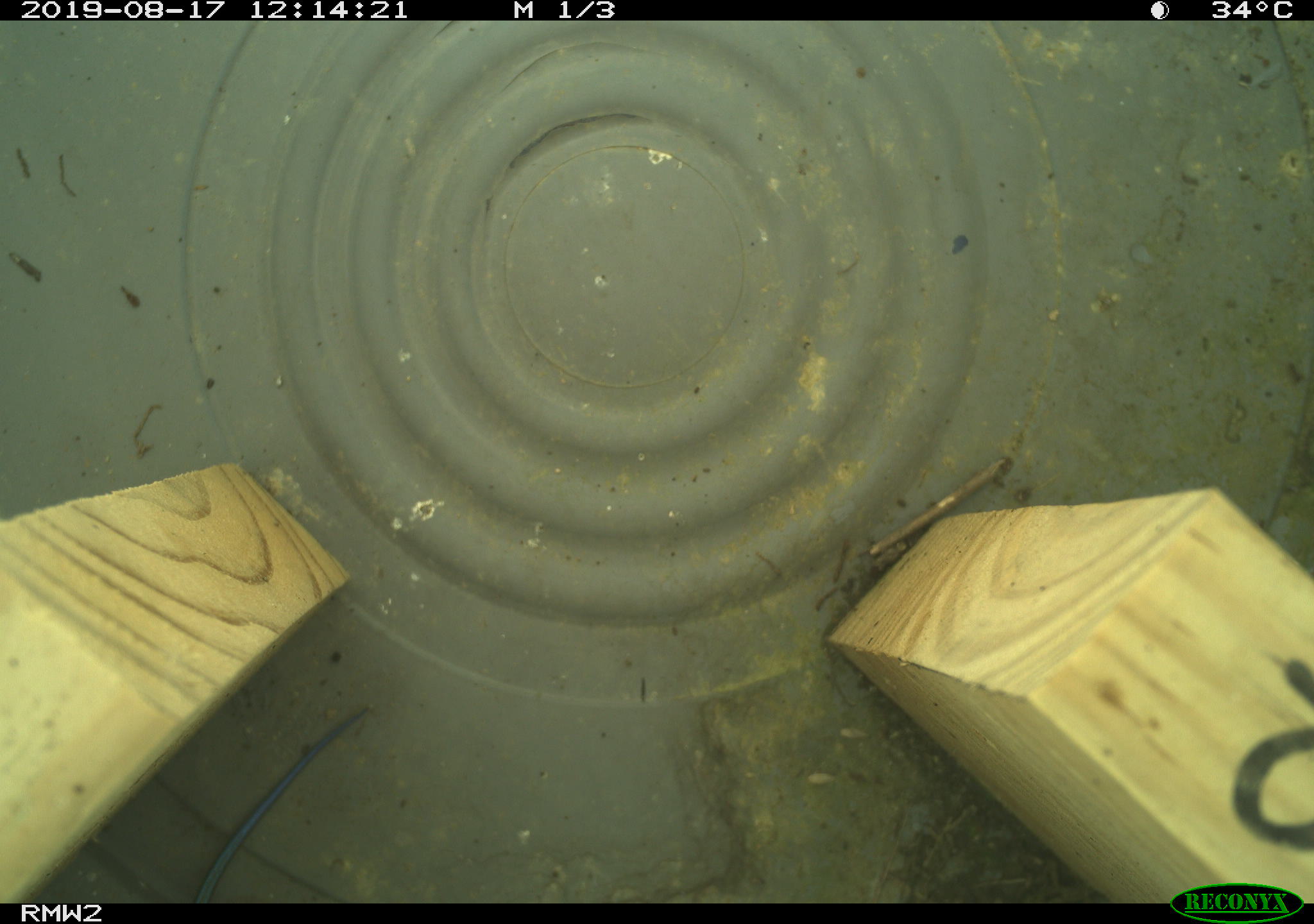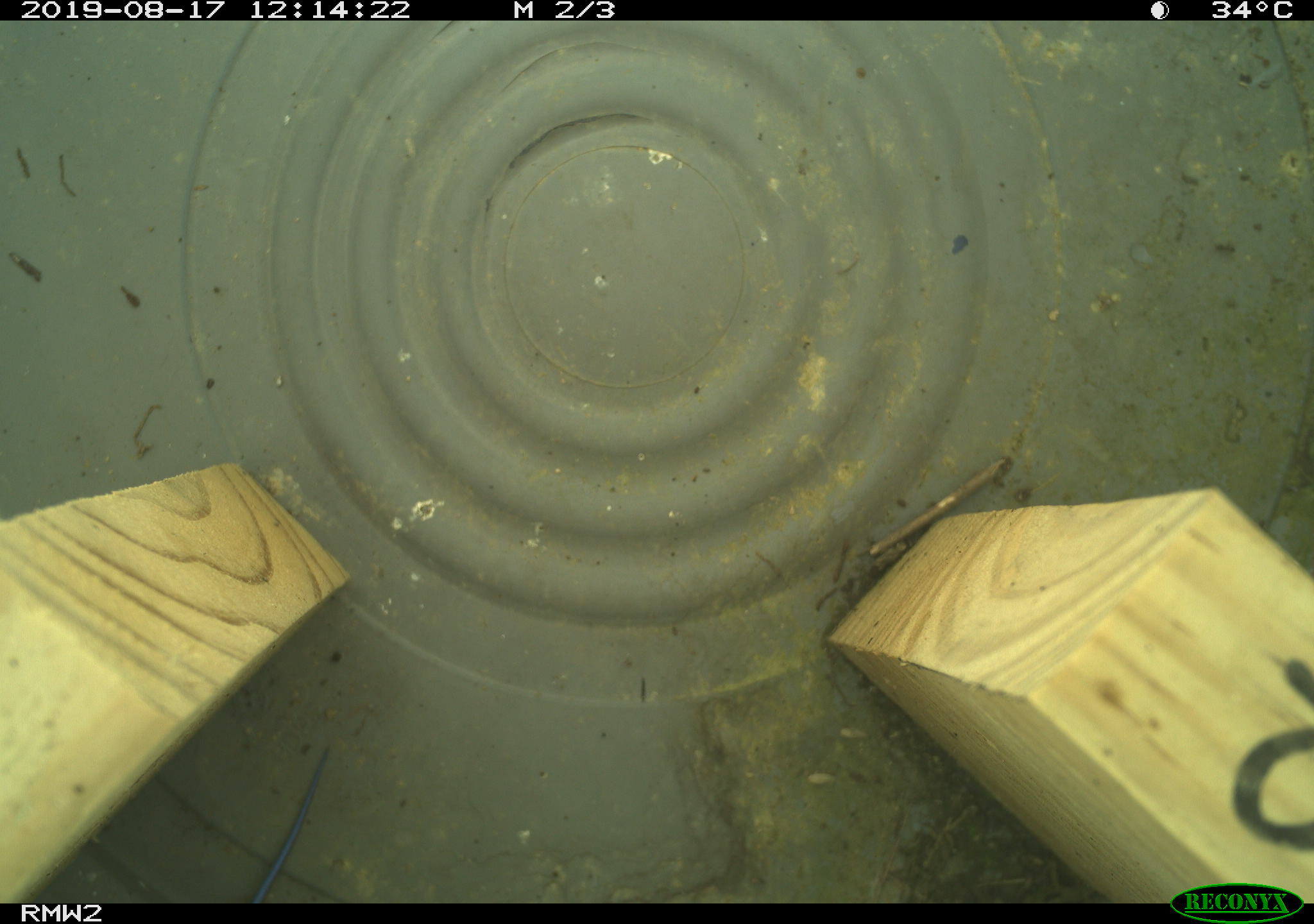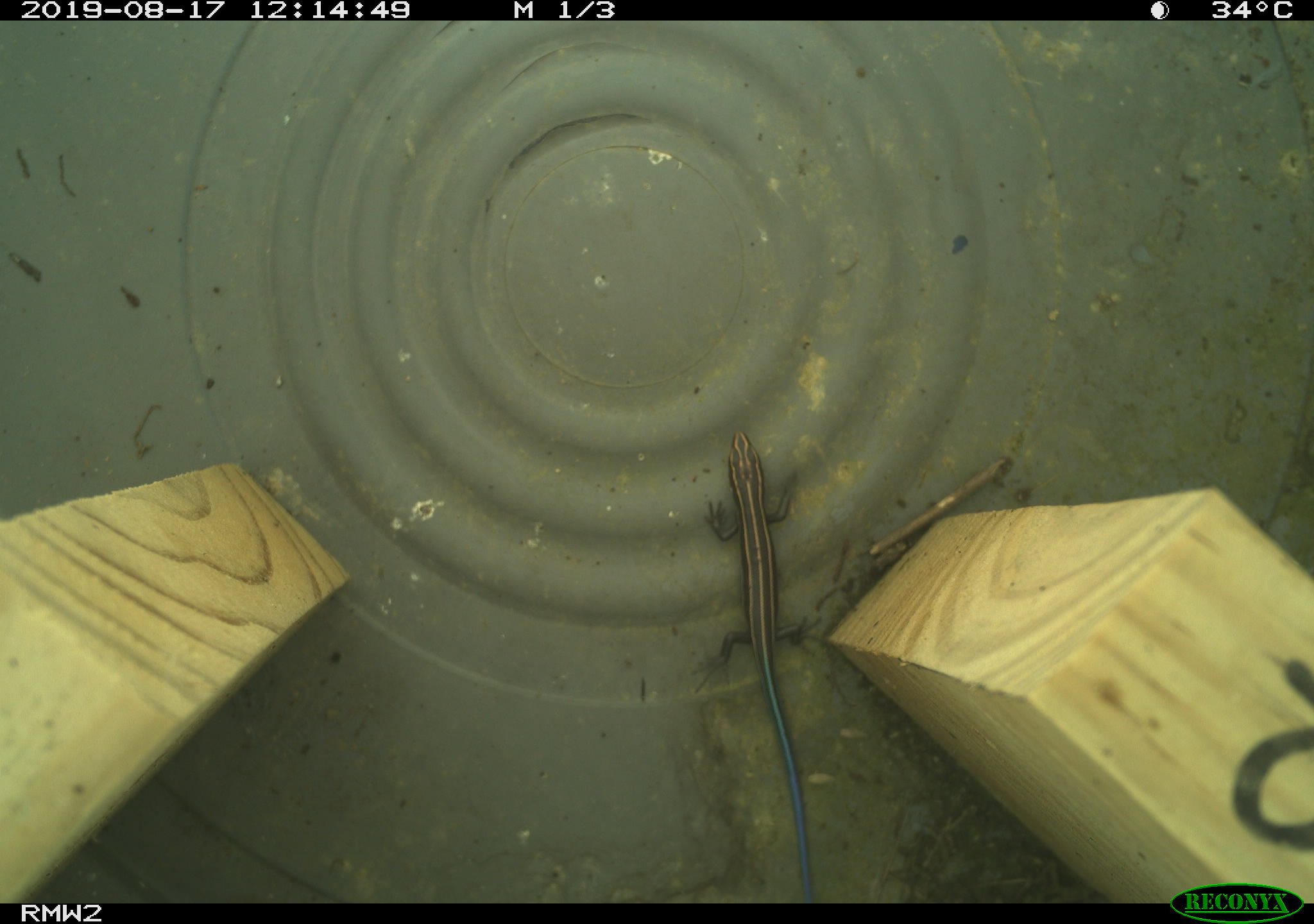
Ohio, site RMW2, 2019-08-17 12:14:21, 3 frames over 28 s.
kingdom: Animalia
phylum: Chordata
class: Reptilia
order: Squamata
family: Scincidae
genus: Plestiodon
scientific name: Plestiodon fasciatus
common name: common five-lined skink